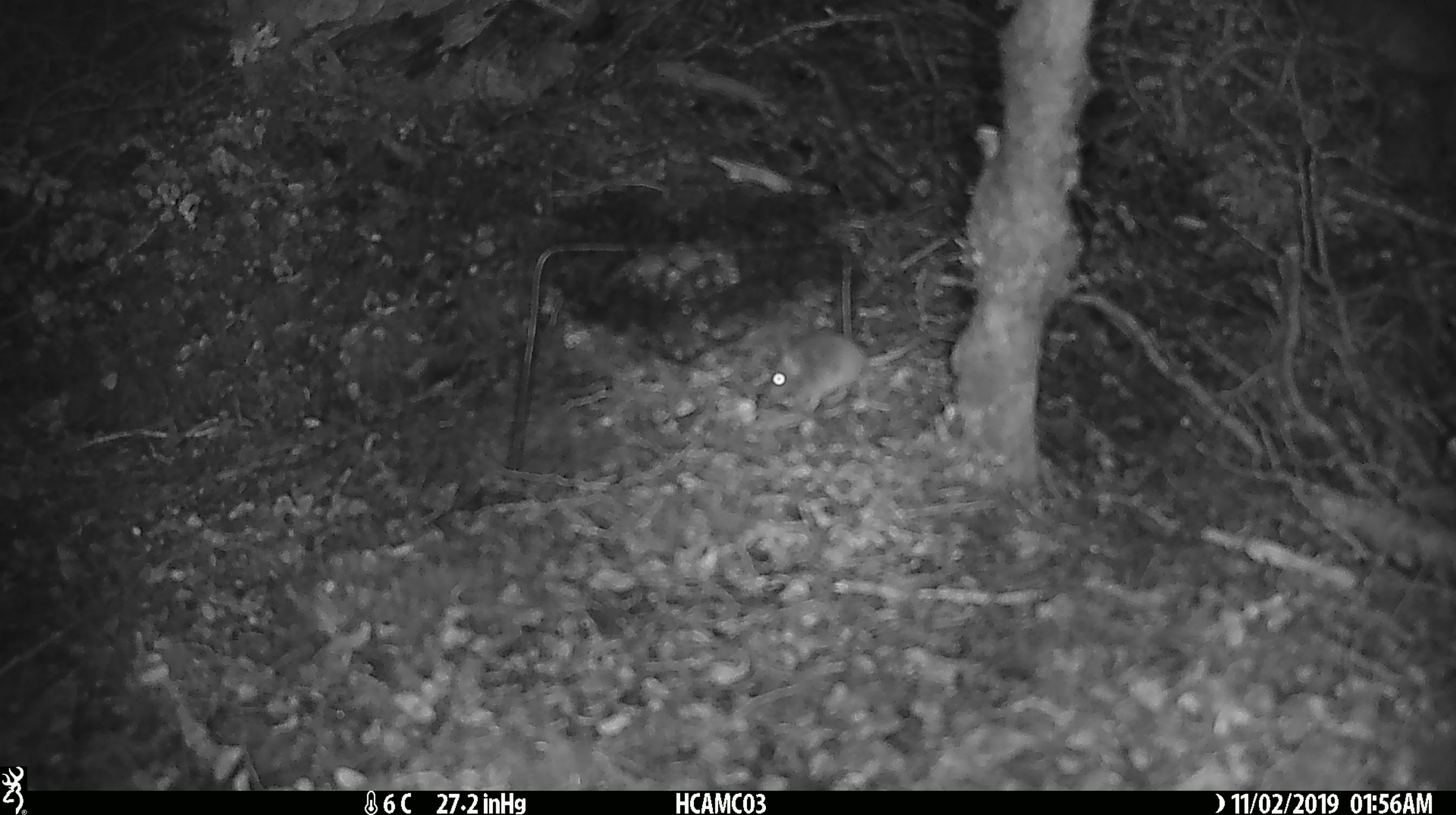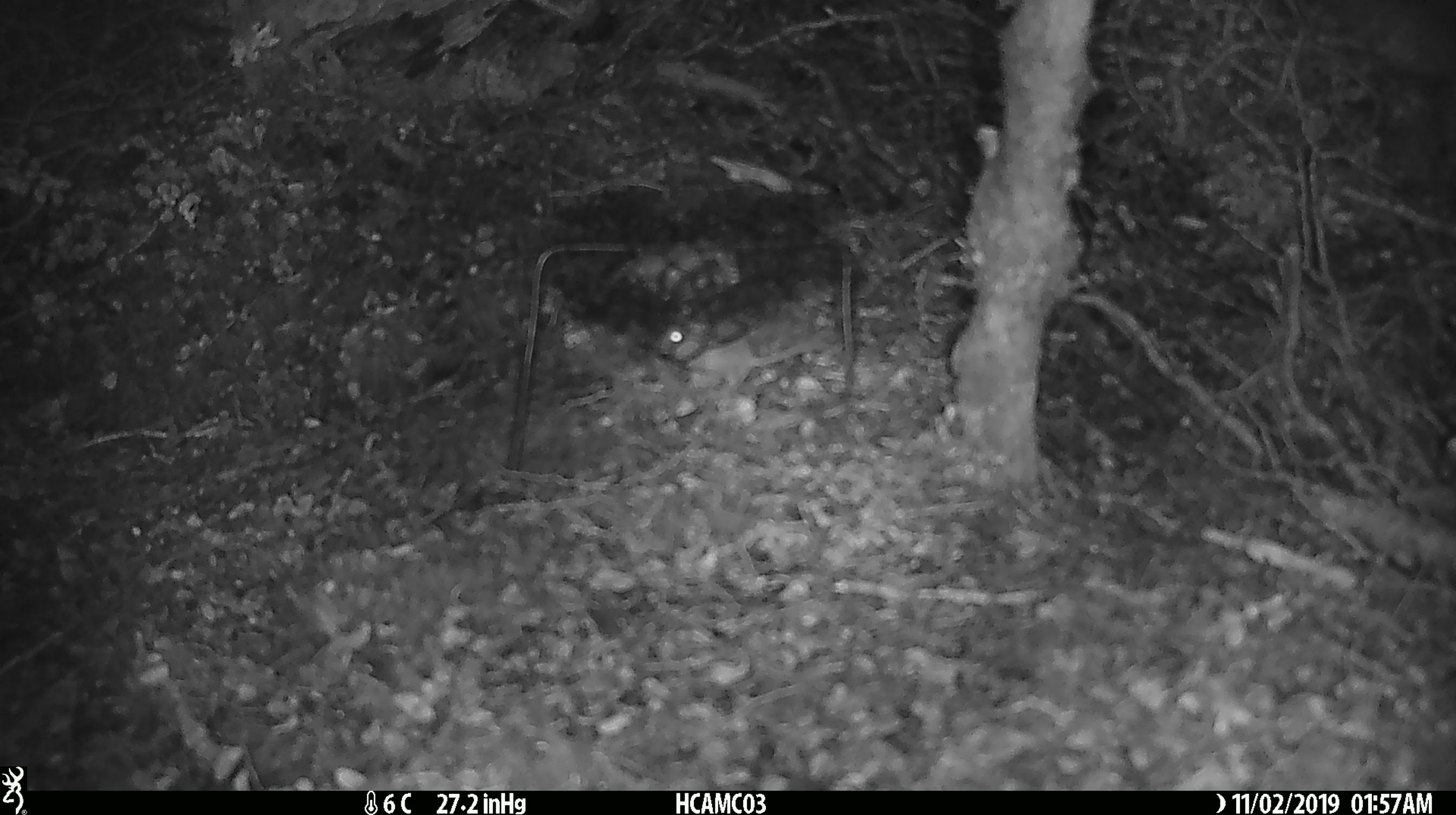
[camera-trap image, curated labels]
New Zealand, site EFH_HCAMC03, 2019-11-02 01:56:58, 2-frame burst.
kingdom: Animalia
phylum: Chordata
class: Mammalia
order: Rodentia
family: Muridae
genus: Mus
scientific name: Mus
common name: mouse